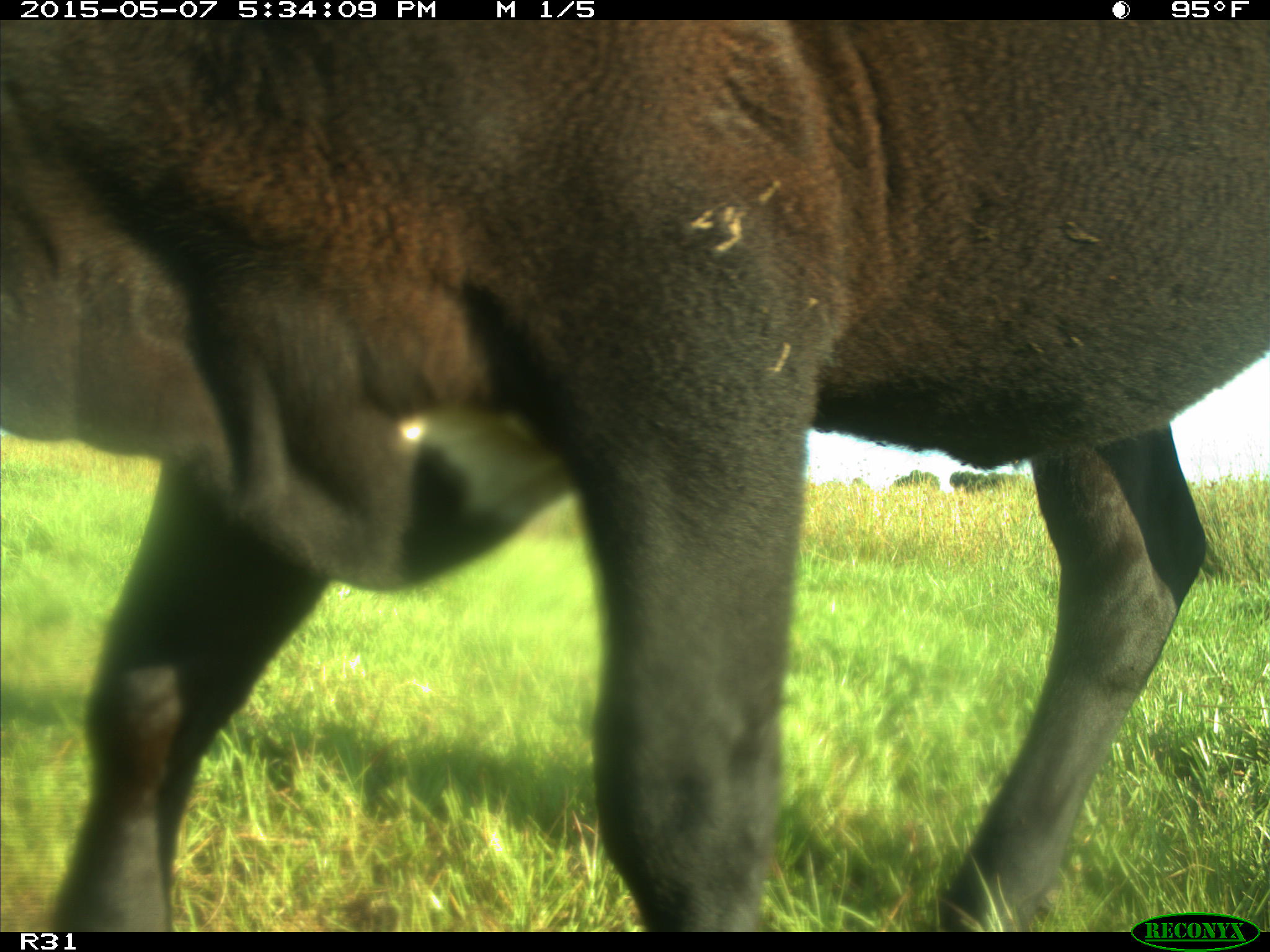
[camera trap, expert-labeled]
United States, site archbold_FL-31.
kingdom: Animalia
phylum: Chordata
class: Mammalia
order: Artiodactyla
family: Bovidae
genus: Bos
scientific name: Bos taurus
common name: domestic cow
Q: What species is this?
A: Bos taurus (domestic cow).